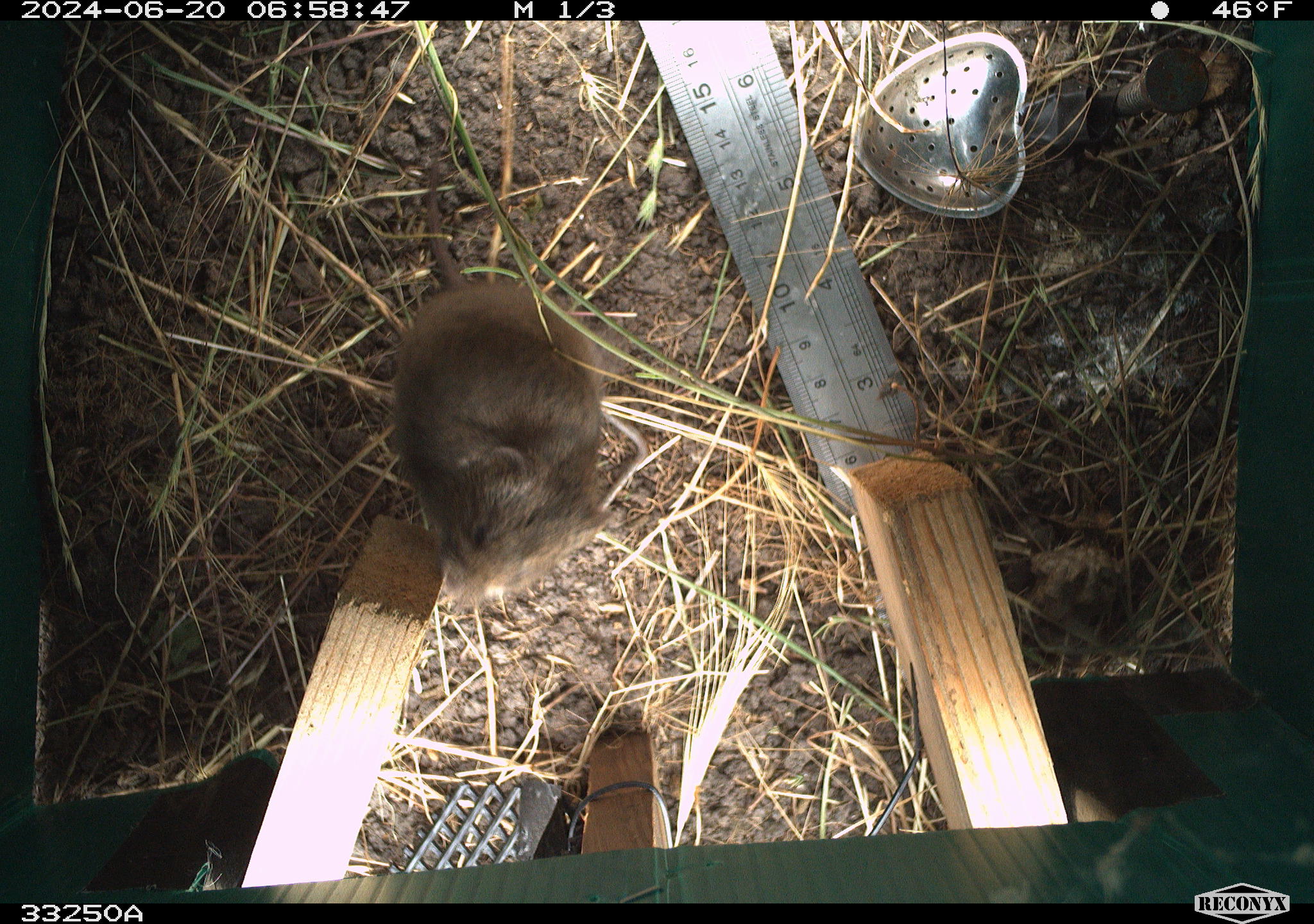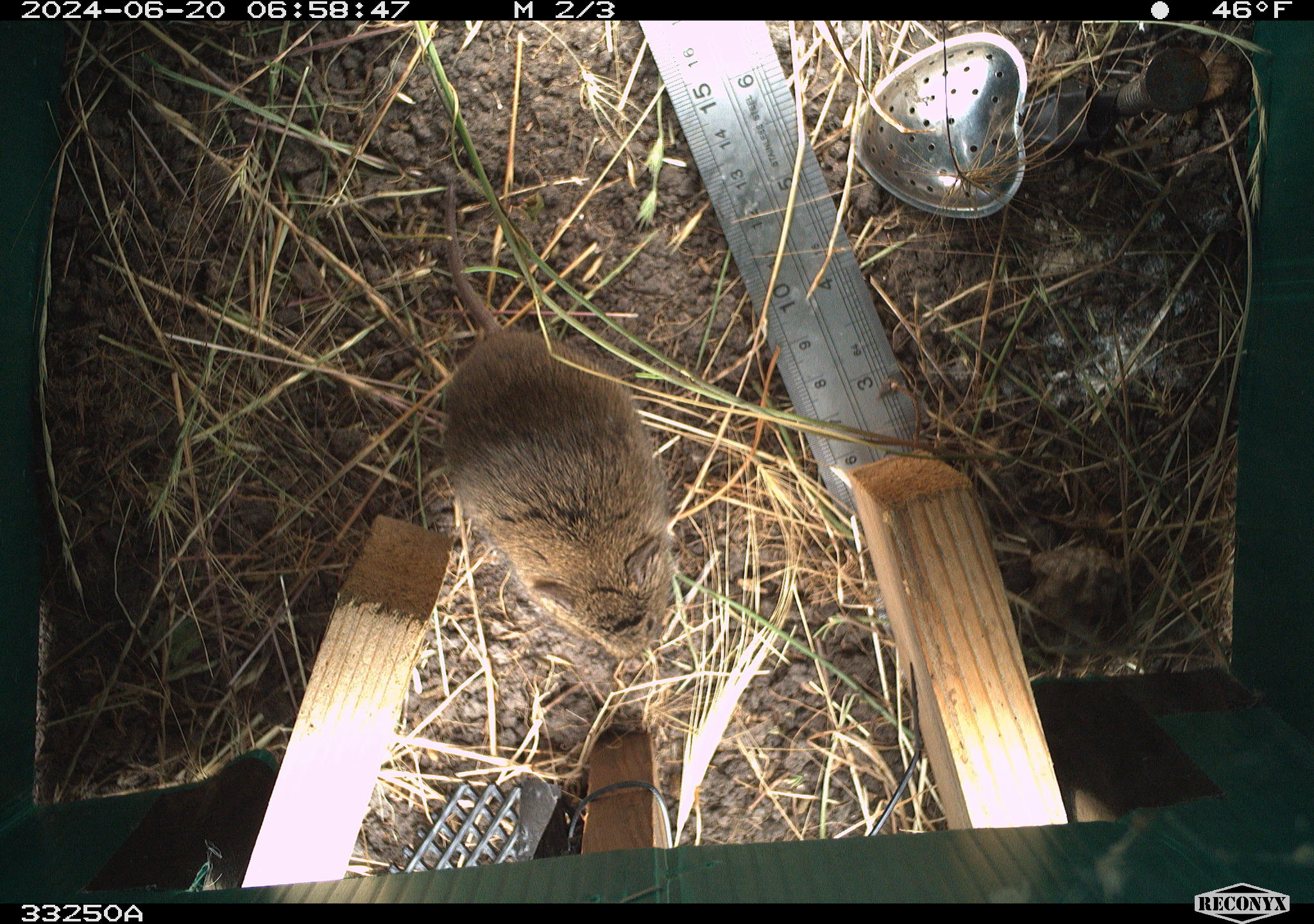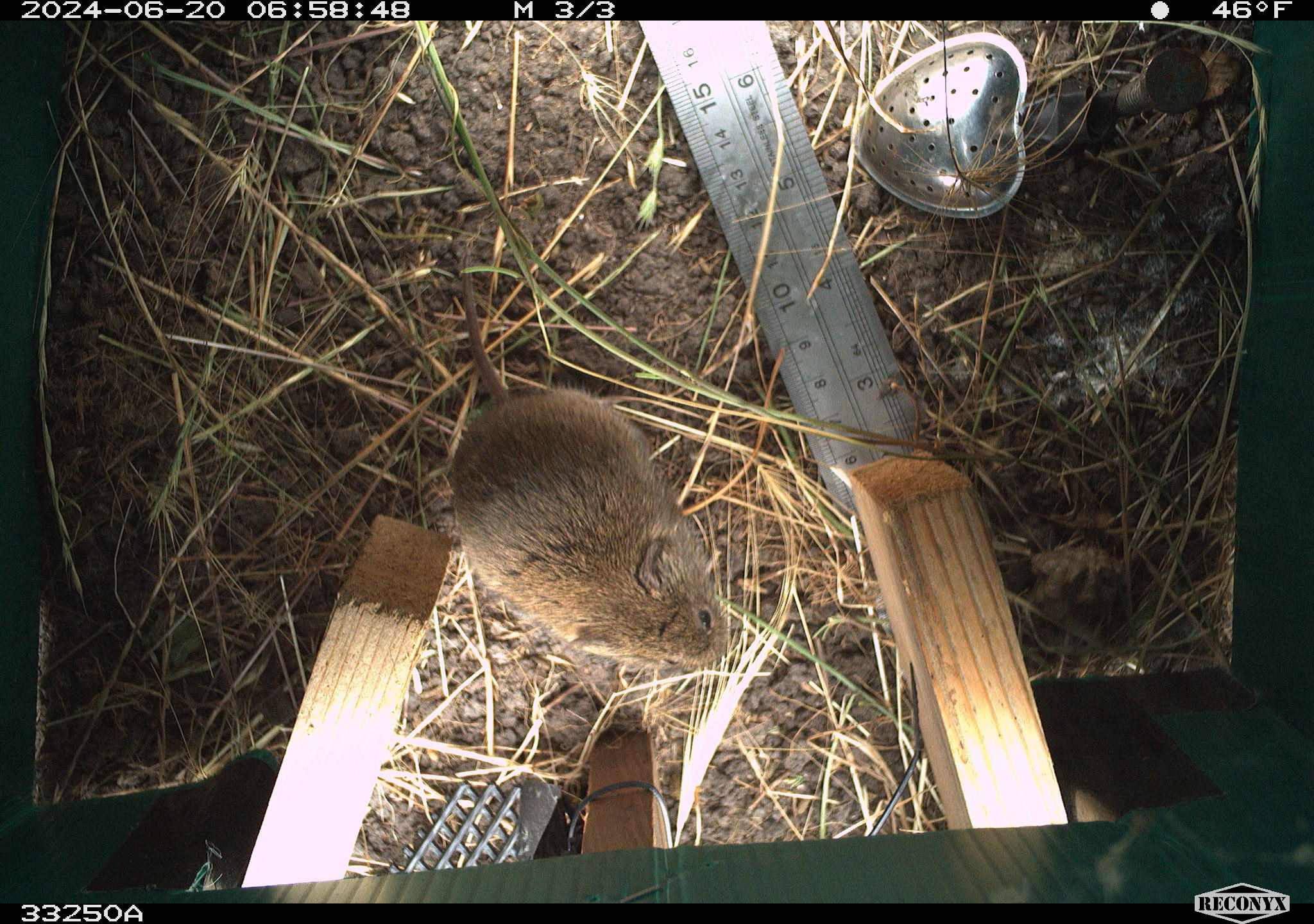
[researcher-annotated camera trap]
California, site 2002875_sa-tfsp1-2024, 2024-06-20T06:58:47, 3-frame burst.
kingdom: Animalia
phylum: Chordata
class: Mammalia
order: Rodentia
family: Cricetidae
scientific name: Arvicolinae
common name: voles, lemmings, and muskrats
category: arvicolinae subfamily